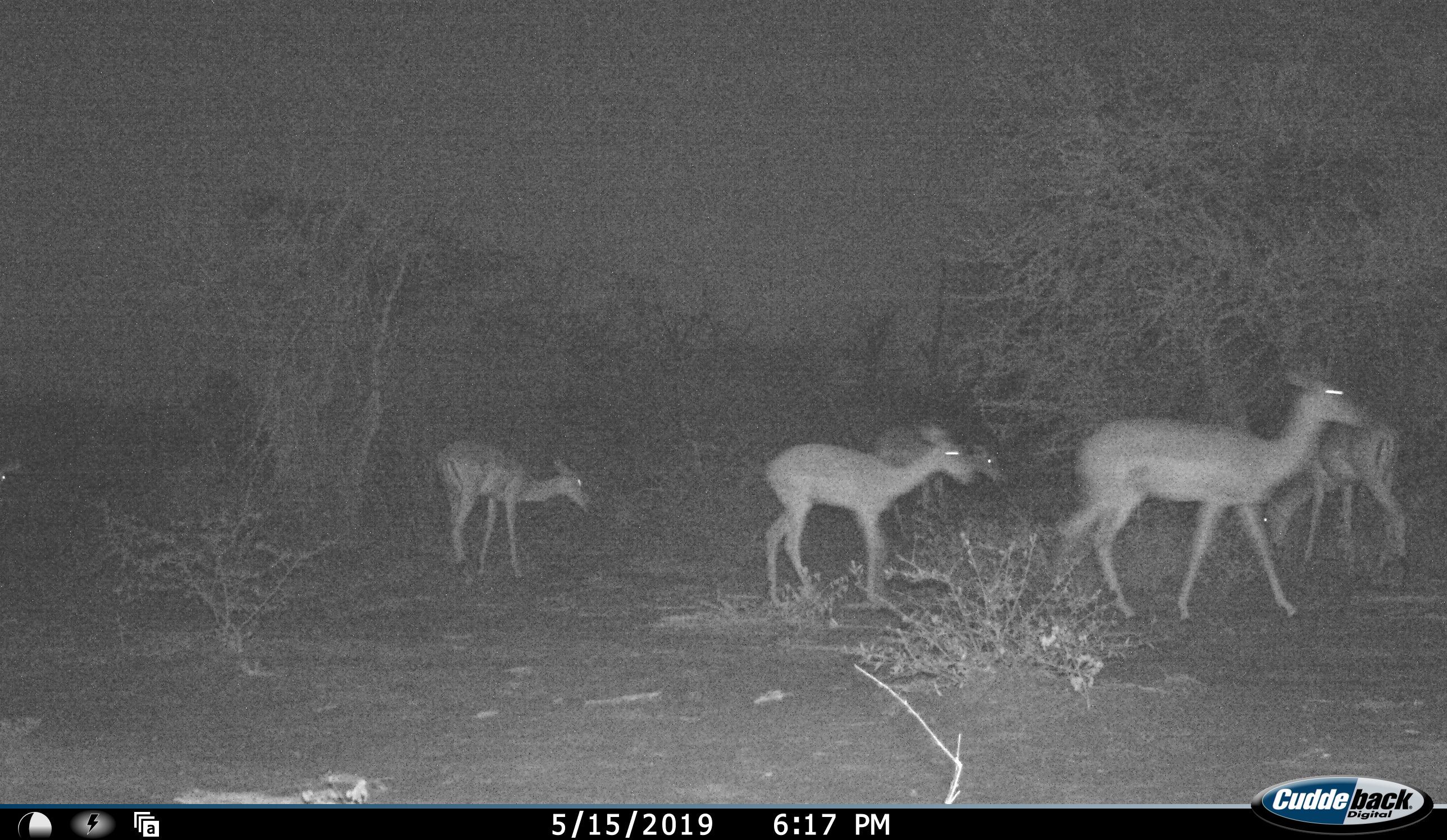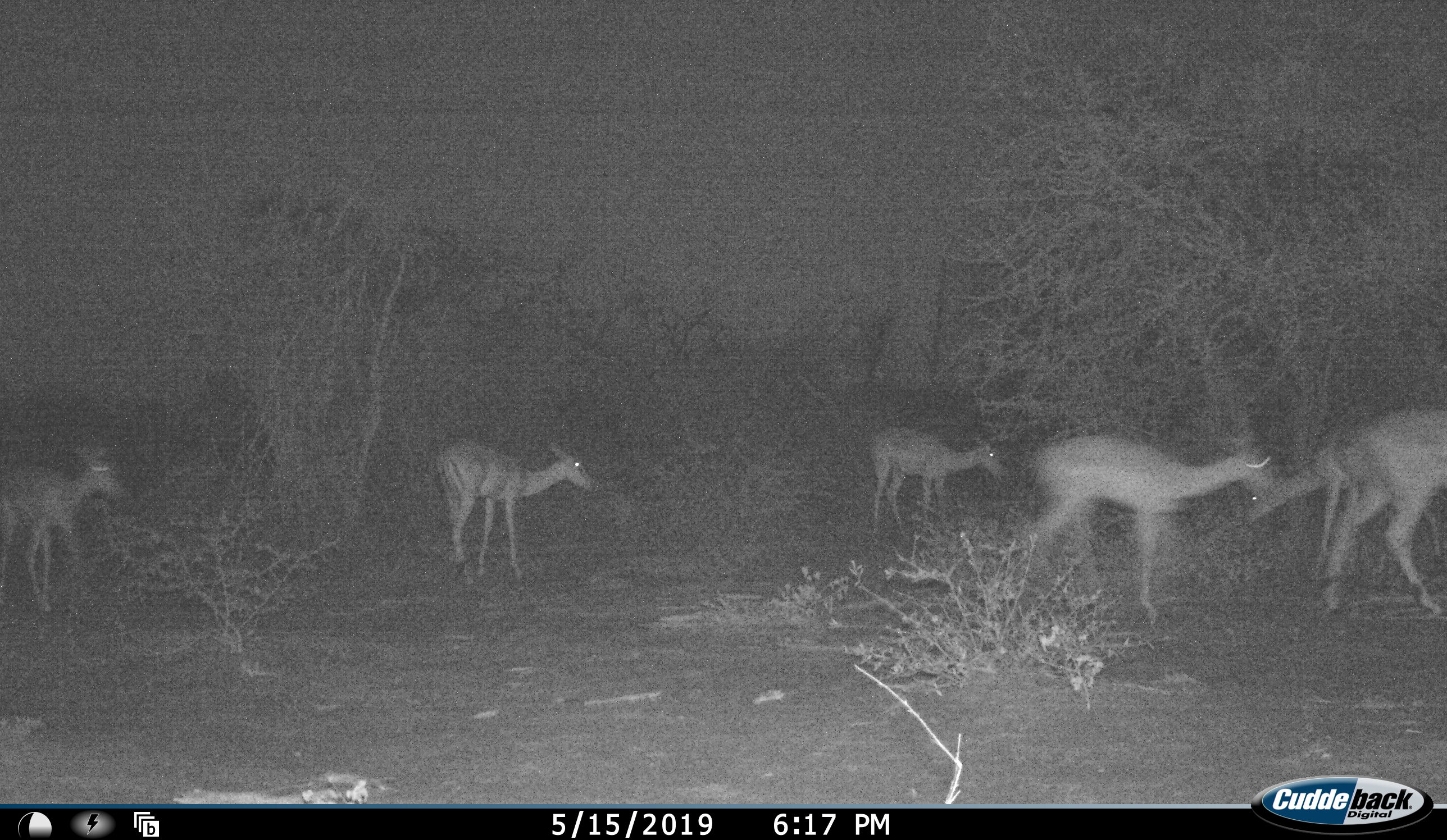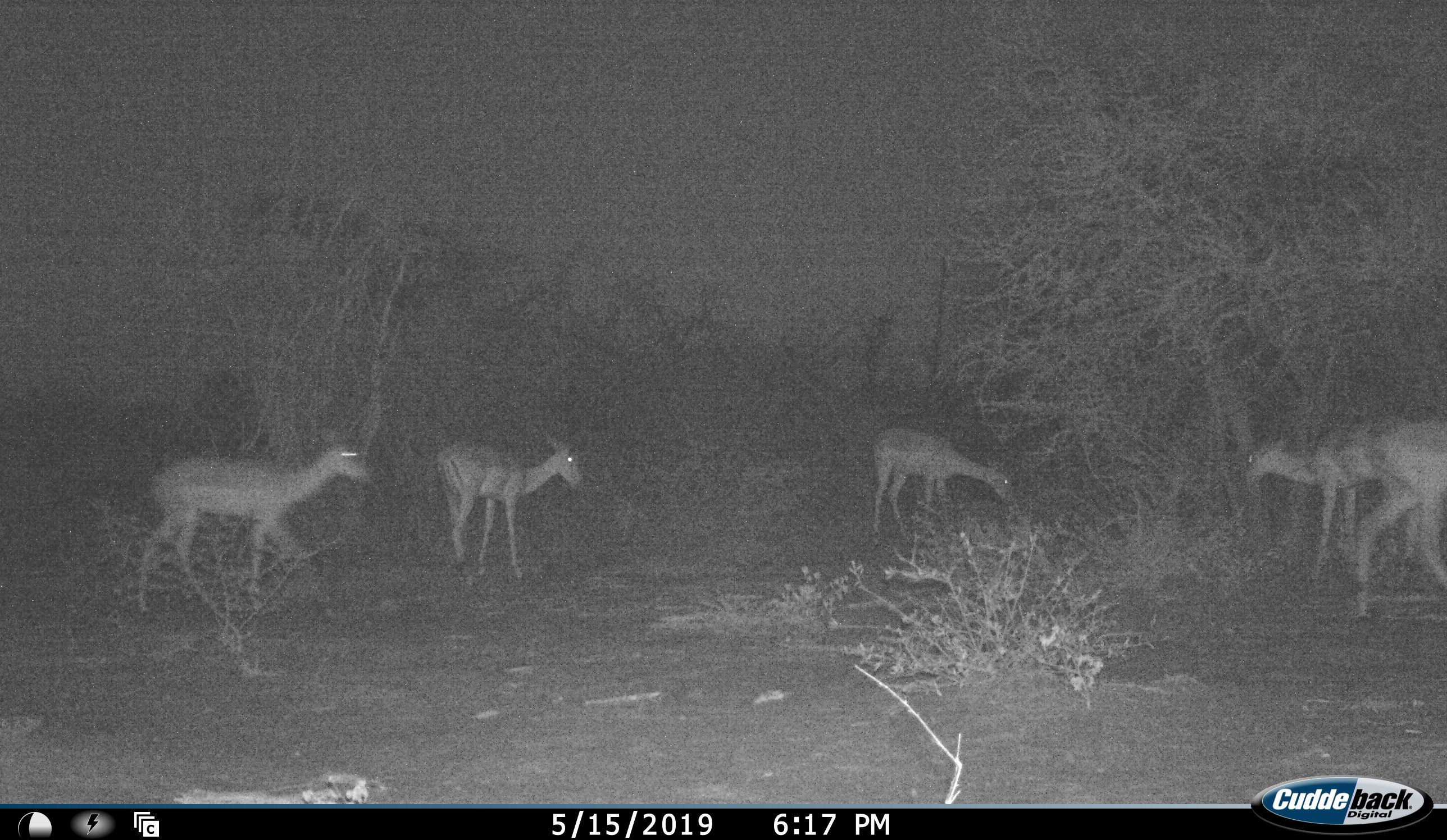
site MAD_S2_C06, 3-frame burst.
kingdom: Animalia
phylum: Chordata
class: Mammalia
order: Artiodactyla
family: Bovidae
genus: Aepyceros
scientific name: Aepyceros melampus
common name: impala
Impala (Aepyceros melampus), count 6. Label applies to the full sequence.